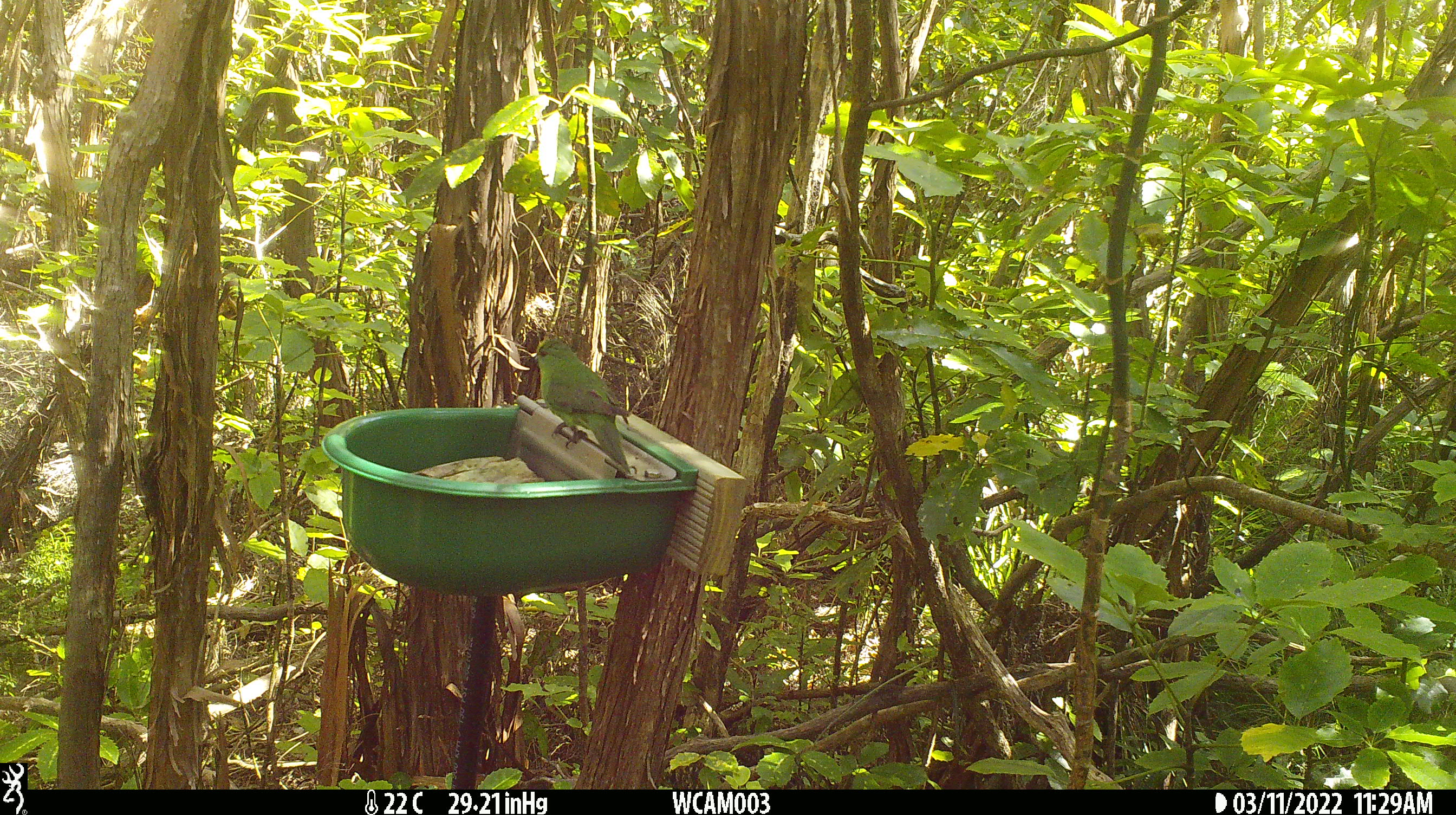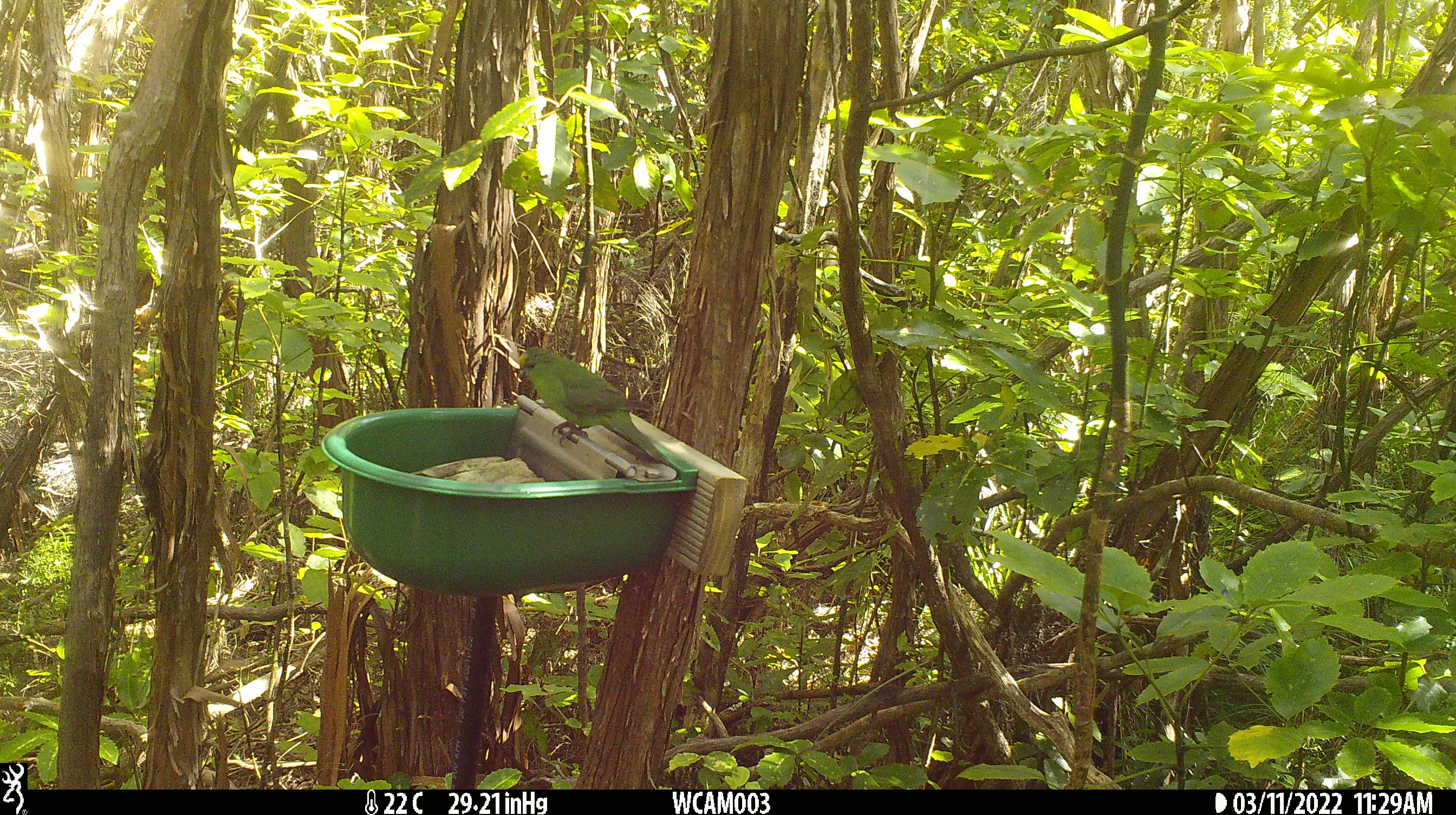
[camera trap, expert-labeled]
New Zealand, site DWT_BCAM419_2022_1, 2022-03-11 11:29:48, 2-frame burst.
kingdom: Animalia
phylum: Chordata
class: Aves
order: Psittaciformes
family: Psittaculidae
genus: Cyanoramphus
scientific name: Cyanoramphus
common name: parakeet